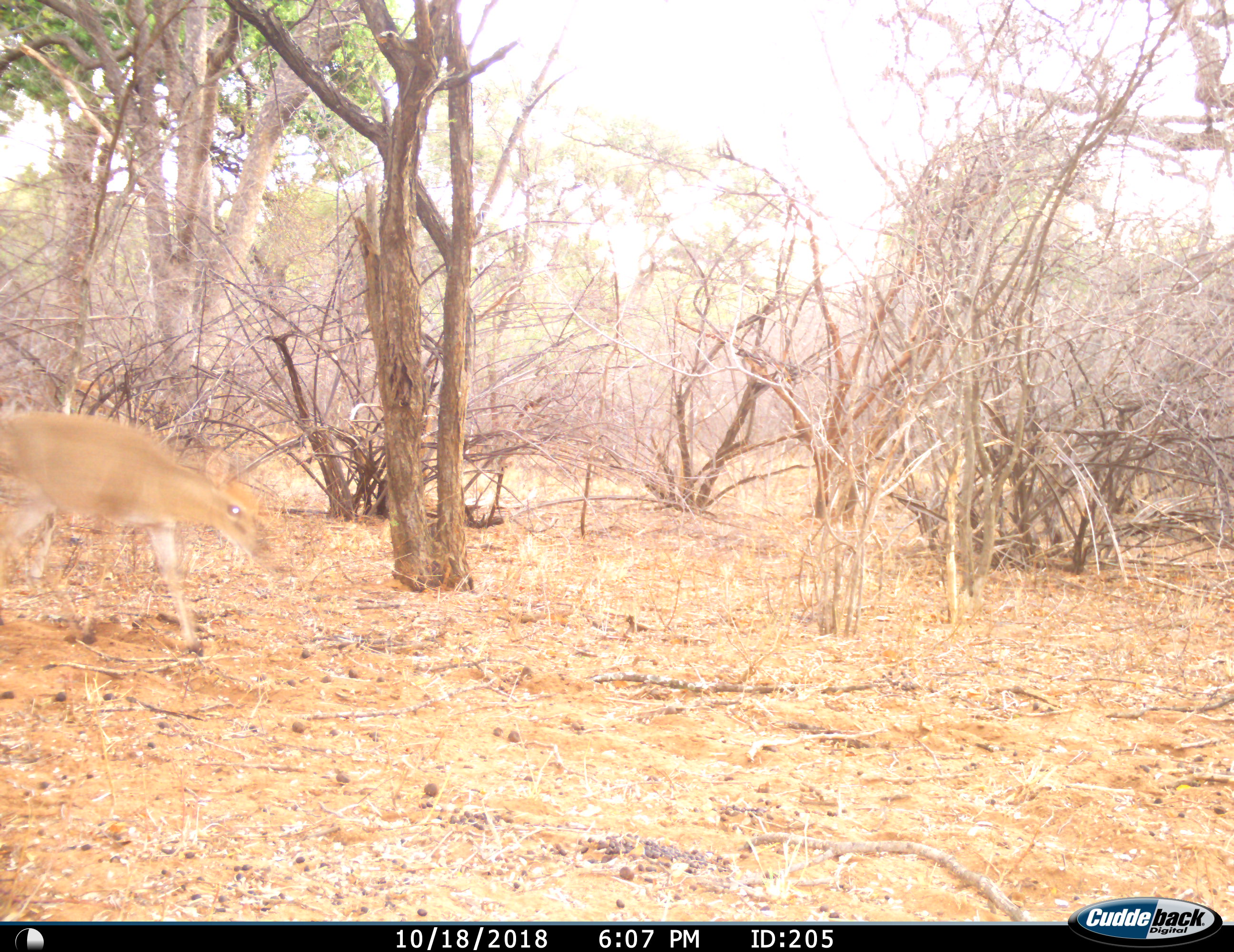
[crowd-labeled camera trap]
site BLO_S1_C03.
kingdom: Animalia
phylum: Chordata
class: Mammalia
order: Artiodactyla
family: Bovidae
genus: Sylvicapra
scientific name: Sylvicapra grimmia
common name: common duiker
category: duikercommongrey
Duikercommongrey (common duiker) (Sylvicapra grimmia), count 1. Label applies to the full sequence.